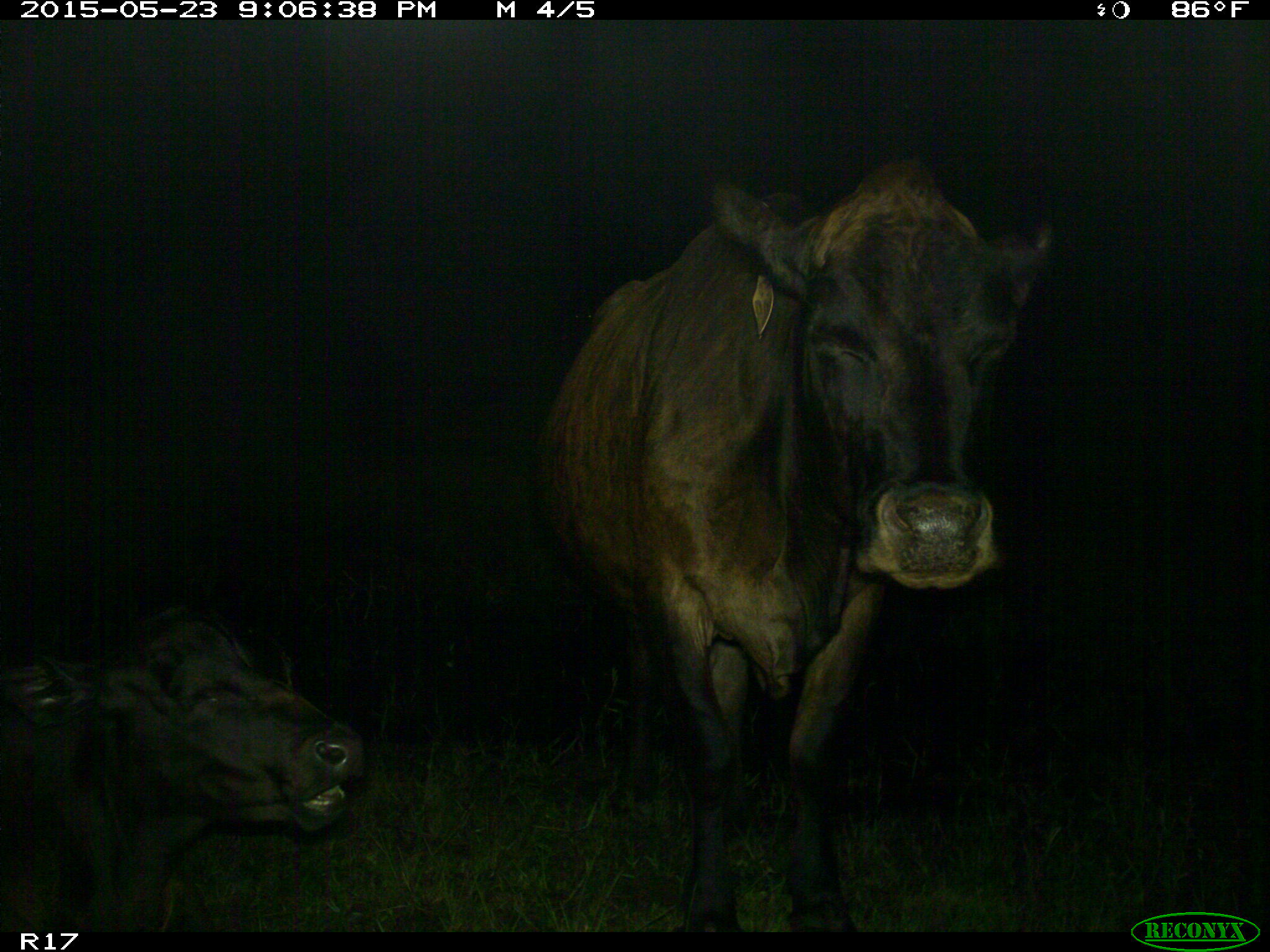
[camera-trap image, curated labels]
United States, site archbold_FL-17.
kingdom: Animalia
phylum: Chordata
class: Mammalia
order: Artiodactyla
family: Bovidae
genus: Bos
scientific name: Bos taurus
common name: domestic cow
Bos taurus (domestic cow).